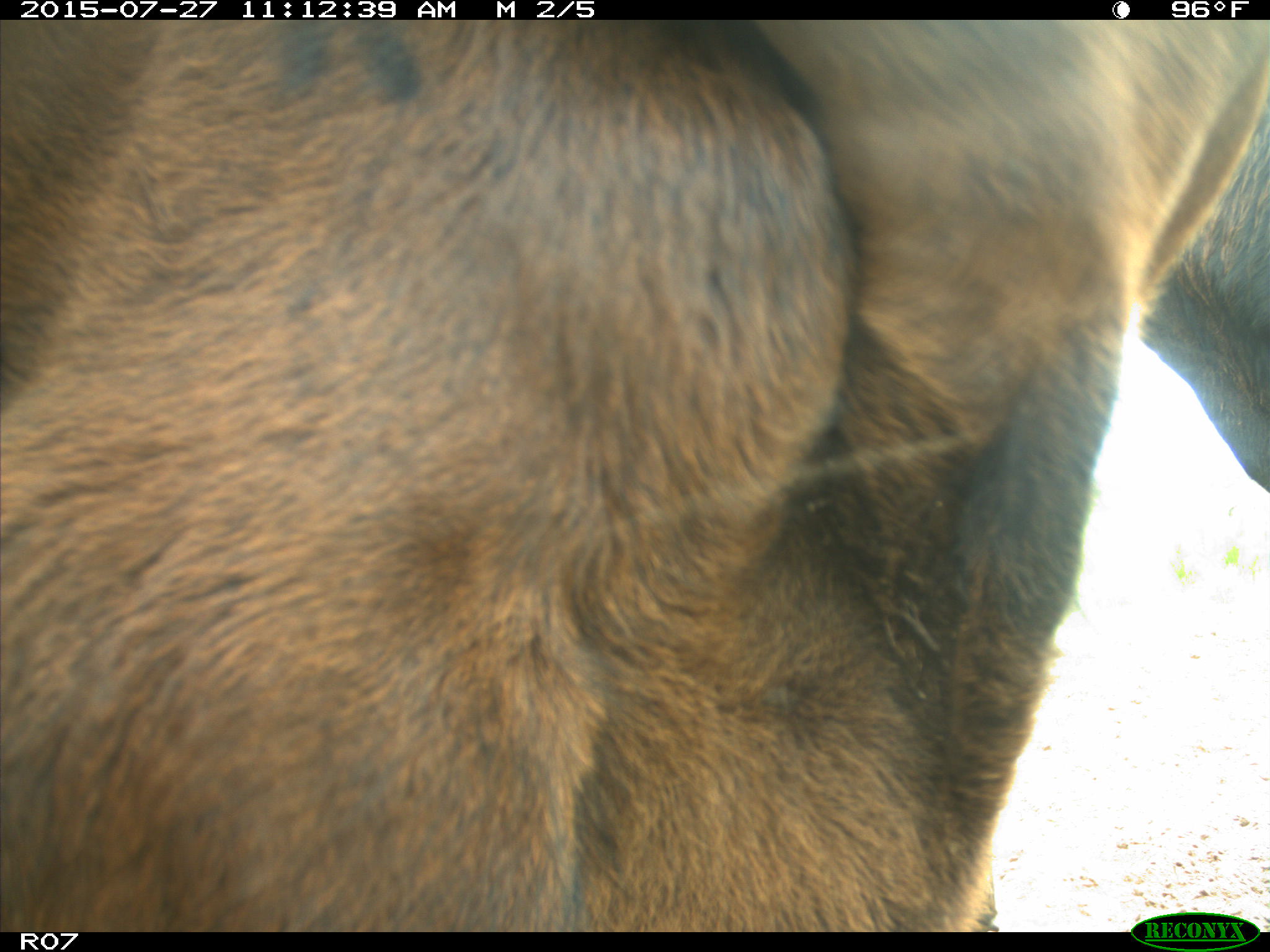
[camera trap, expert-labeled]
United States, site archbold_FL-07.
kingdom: Animalia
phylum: Chordata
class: Mammalia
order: Artiodactyla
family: Bovidae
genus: Bos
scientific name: Bos taurus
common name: domestic cow